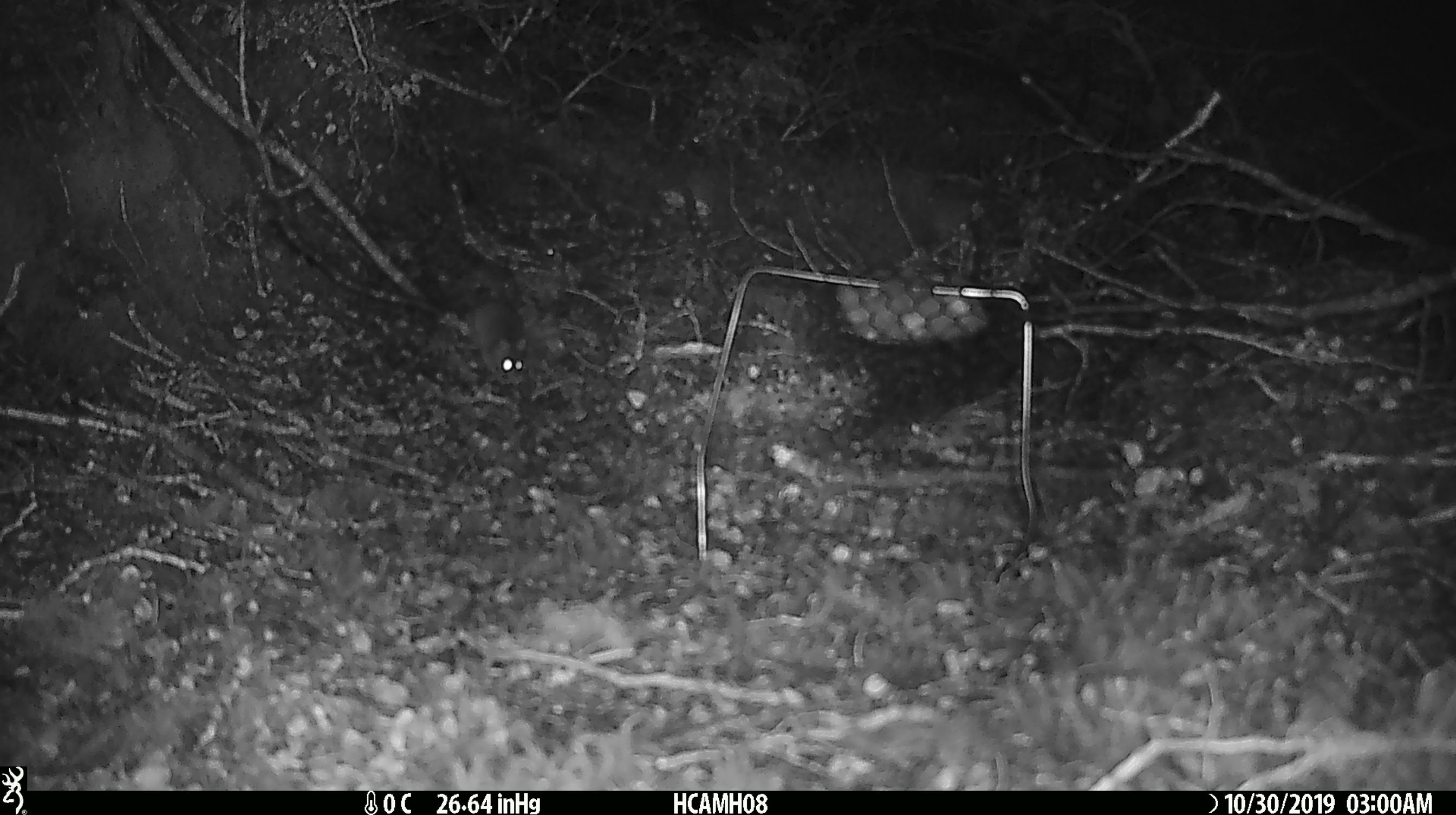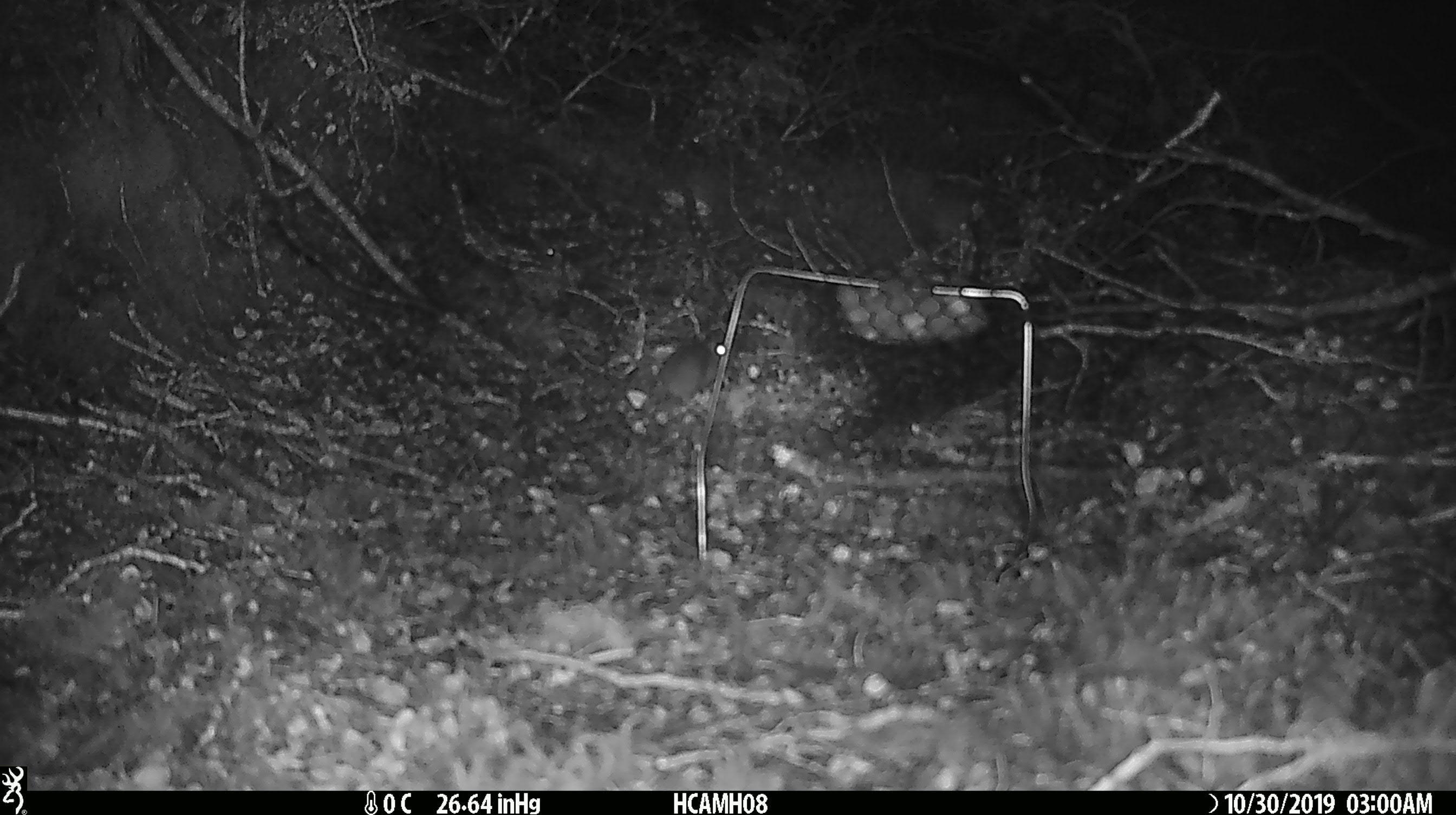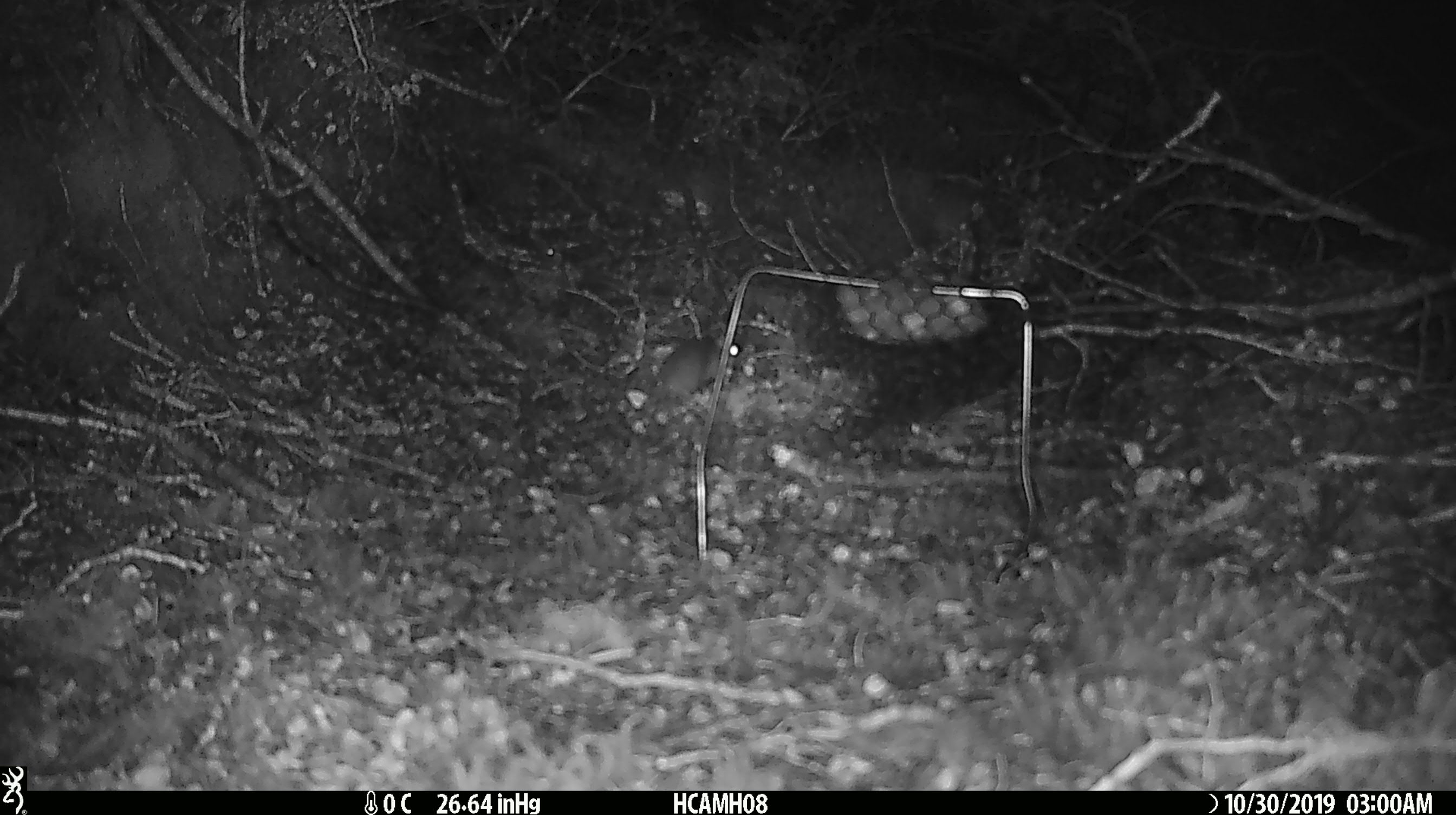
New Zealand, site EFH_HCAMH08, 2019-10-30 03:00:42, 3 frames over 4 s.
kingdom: Animalia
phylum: Chordata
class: Mammalia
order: Rodentia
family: Muridae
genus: Mus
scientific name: Mus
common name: mouse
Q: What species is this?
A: Mouse (Mus).